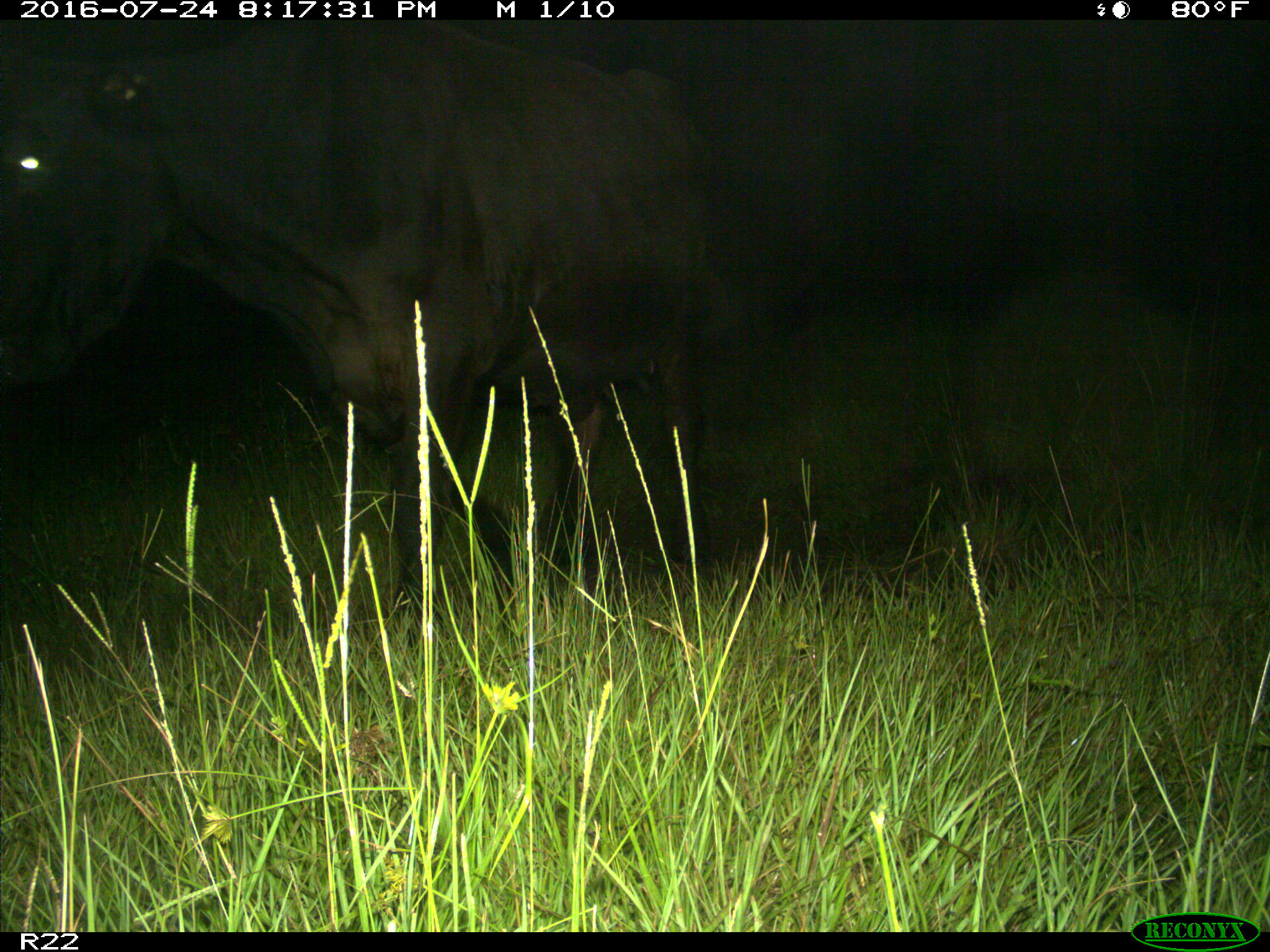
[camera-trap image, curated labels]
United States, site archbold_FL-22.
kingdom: Animalia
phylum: Chordata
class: Mammalia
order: Artiodactyla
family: Bovidae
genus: Bos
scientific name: Bos taurus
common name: domestic cow